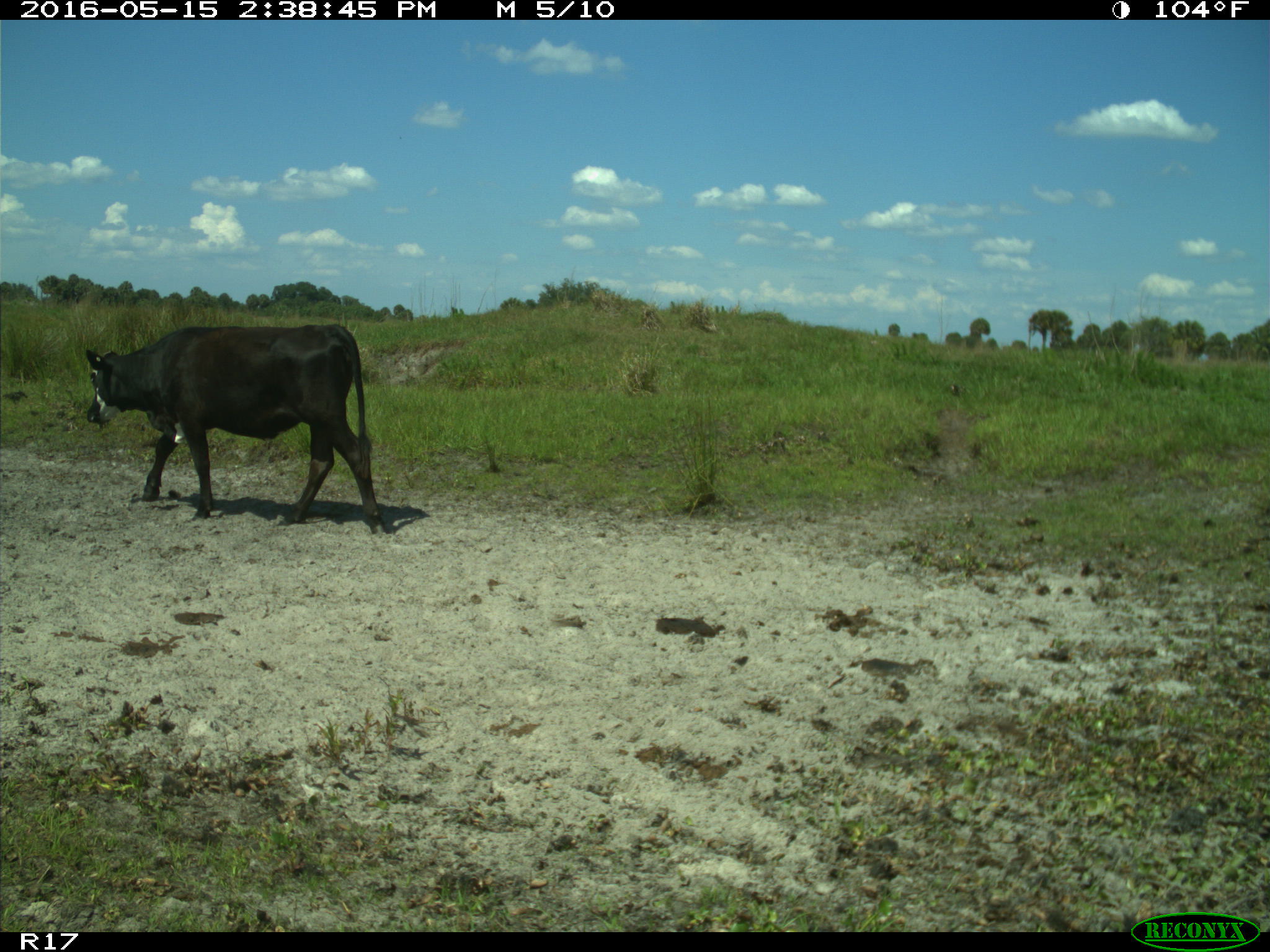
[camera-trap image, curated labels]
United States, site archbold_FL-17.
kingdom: Animalia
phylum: Chordata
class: Mammalia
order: Artiodactyla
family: Bovidae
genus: Bos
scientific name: Bos taurus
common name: domestic cow